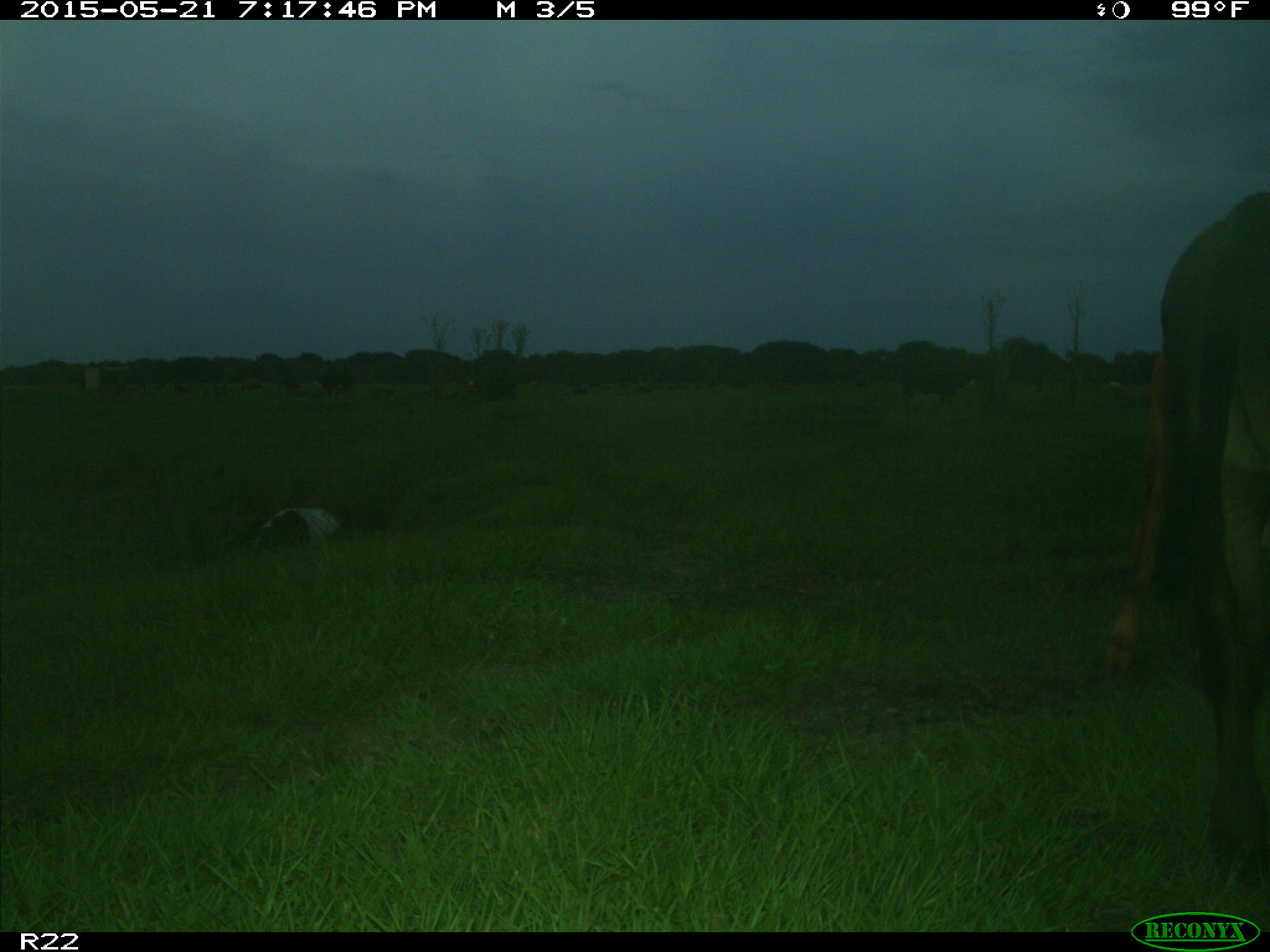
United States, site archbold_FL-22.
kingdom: Animalia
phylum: Chordata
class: Mammalia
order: Artiodactyla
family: Bovidae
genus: Bos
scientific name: Bos taurus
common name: domestic cow